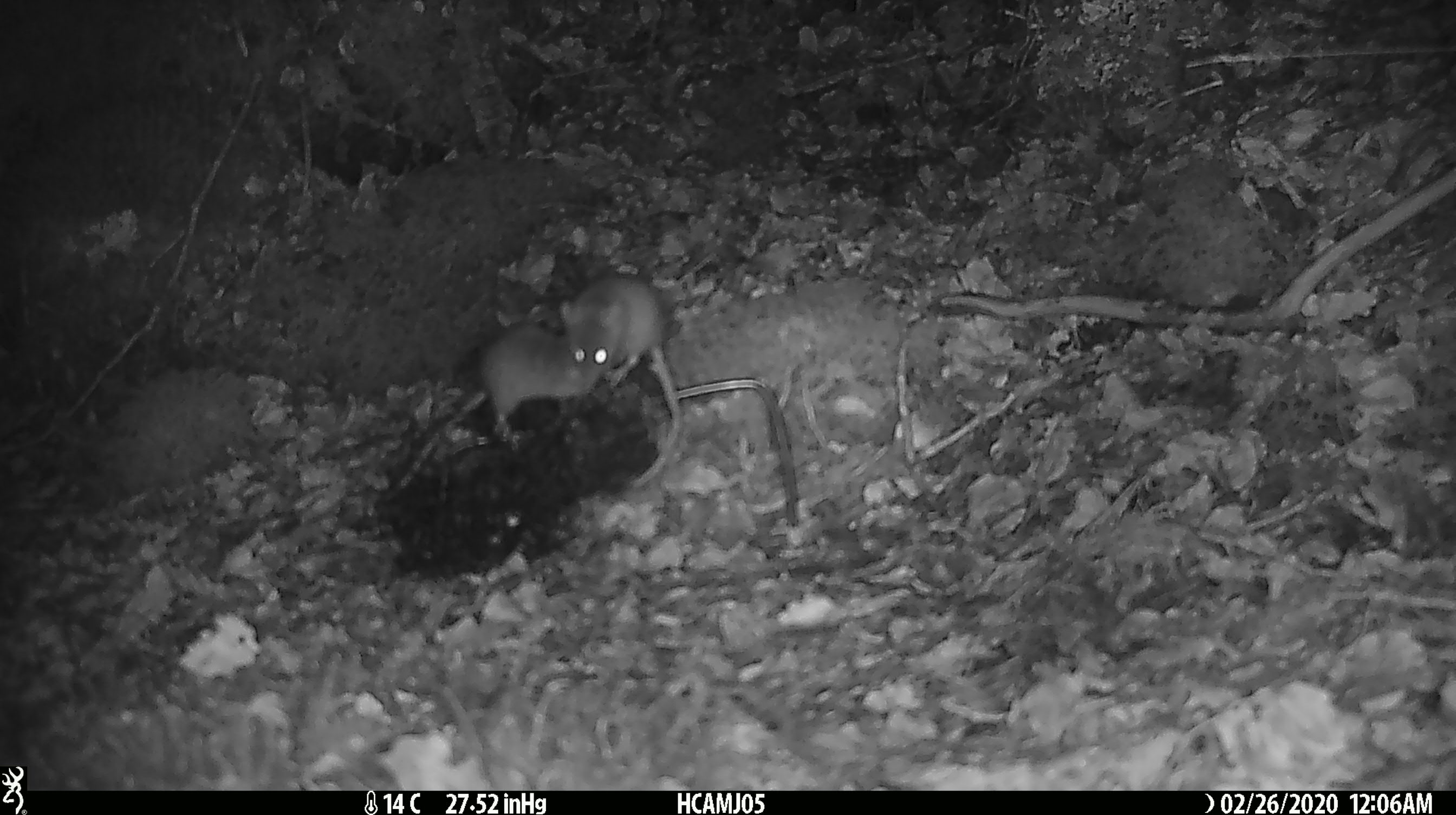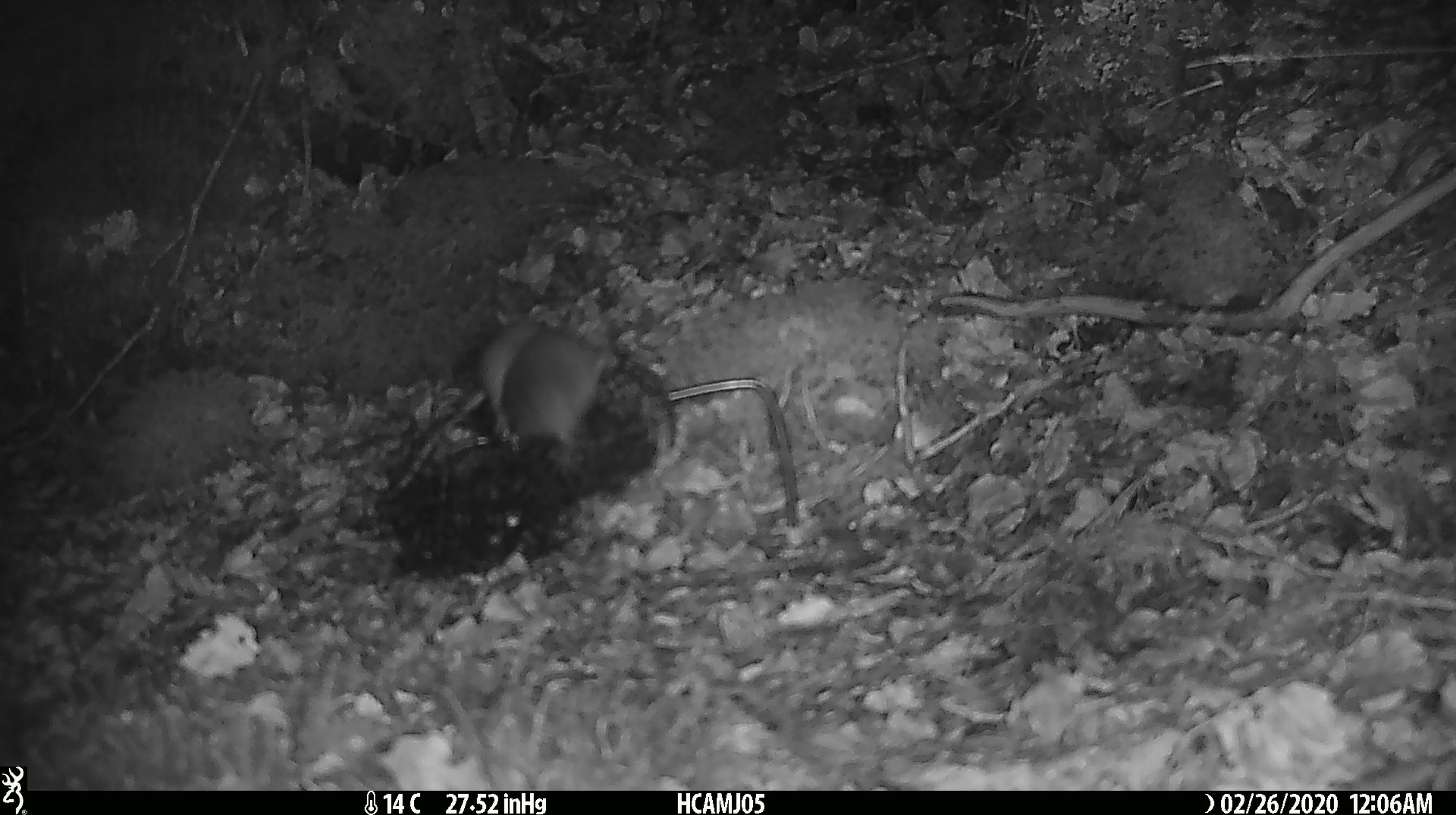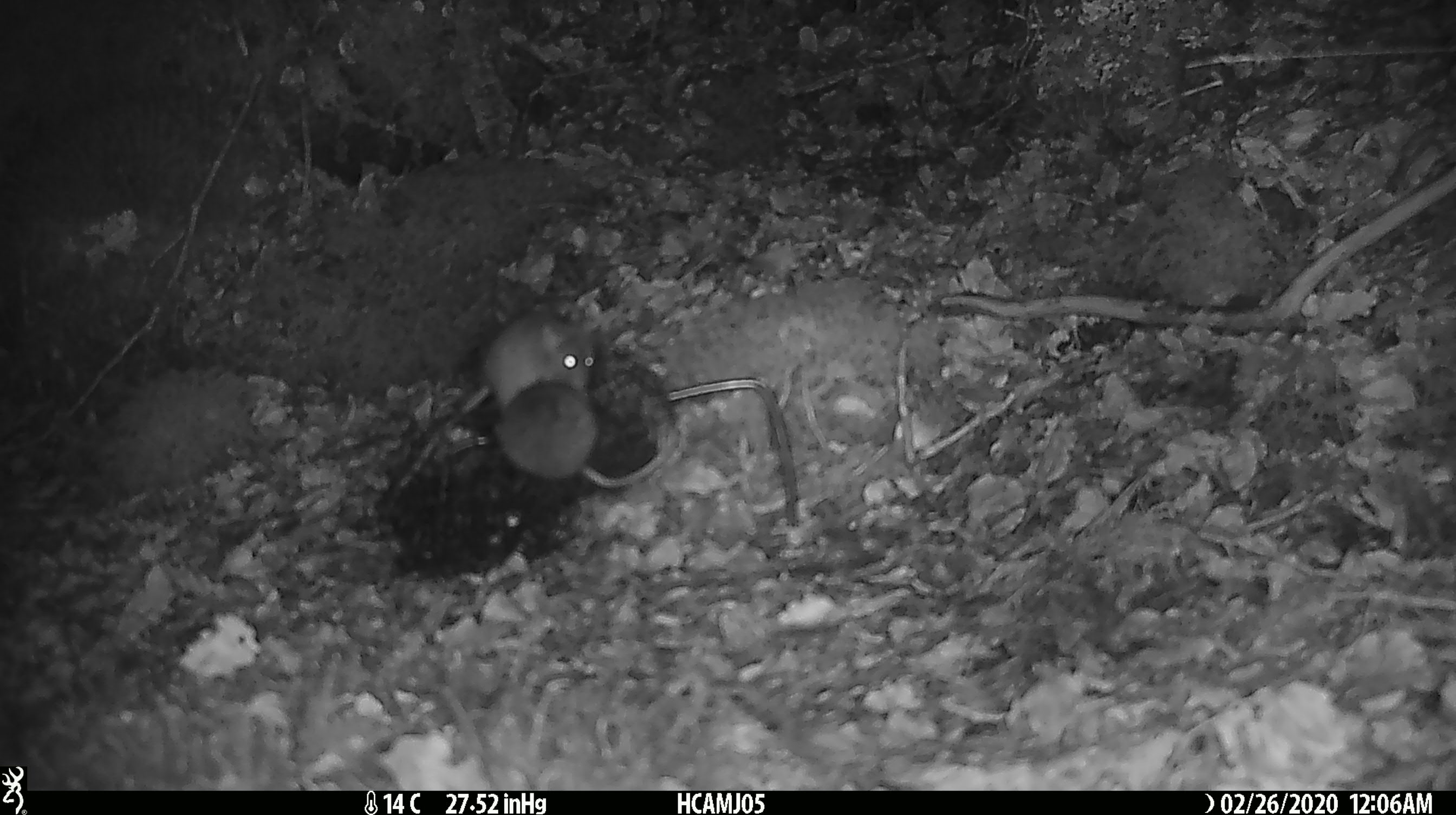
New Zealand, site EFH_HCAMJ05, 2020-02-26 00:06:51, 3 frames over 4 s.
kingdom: Animalia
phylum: Chordata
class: Mammalia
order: Rodentia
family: Muridae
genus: Mus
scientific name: Mus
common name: mouse